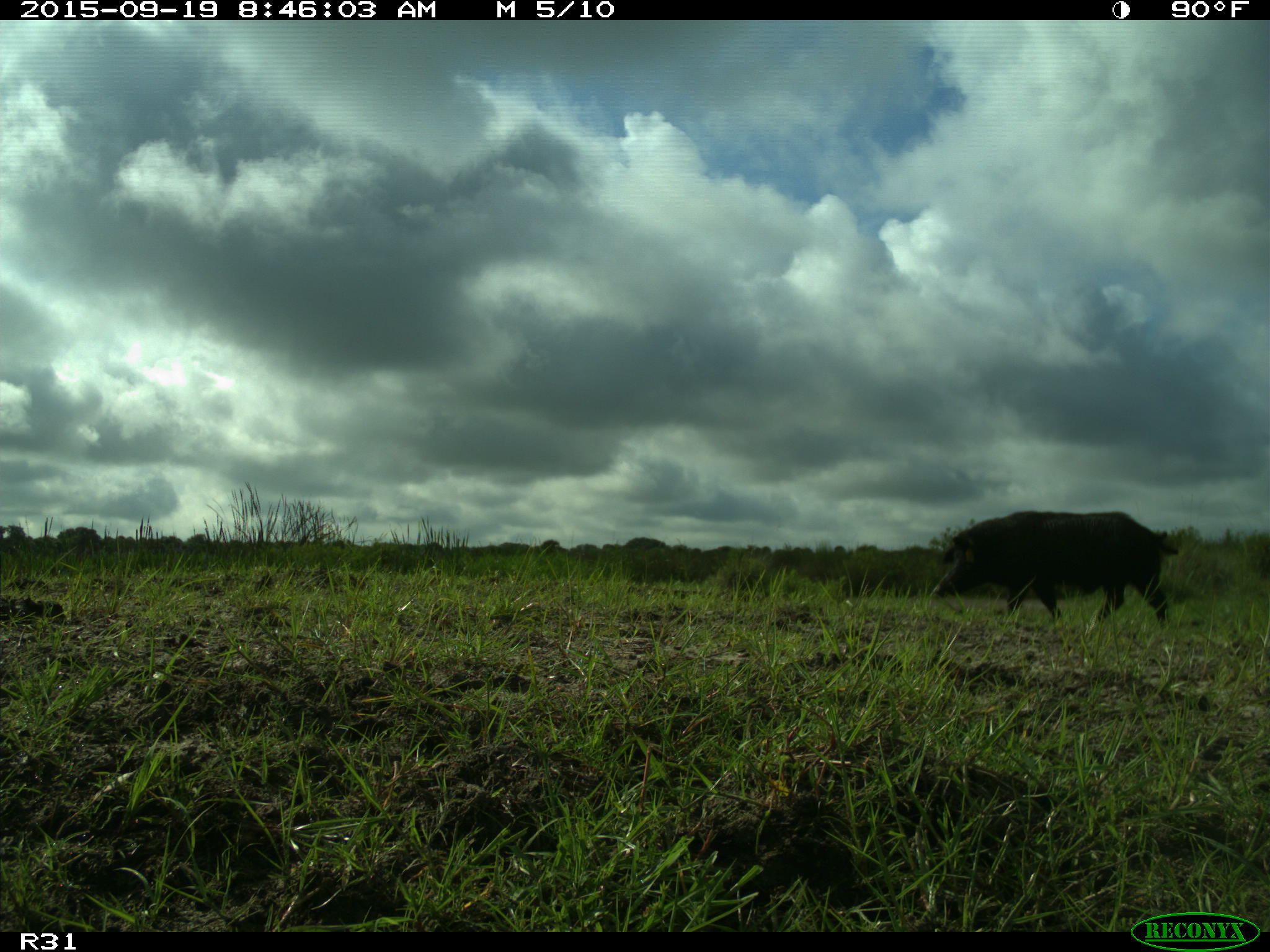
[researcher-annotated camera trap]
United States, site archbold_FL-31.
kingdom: Animalia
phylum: Chordata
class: Mammalia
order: Artiodactyla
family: Suidae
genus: Sus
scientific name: Sus scrofa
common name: wild boar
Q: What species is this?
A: Sus scrofa (wild boar).